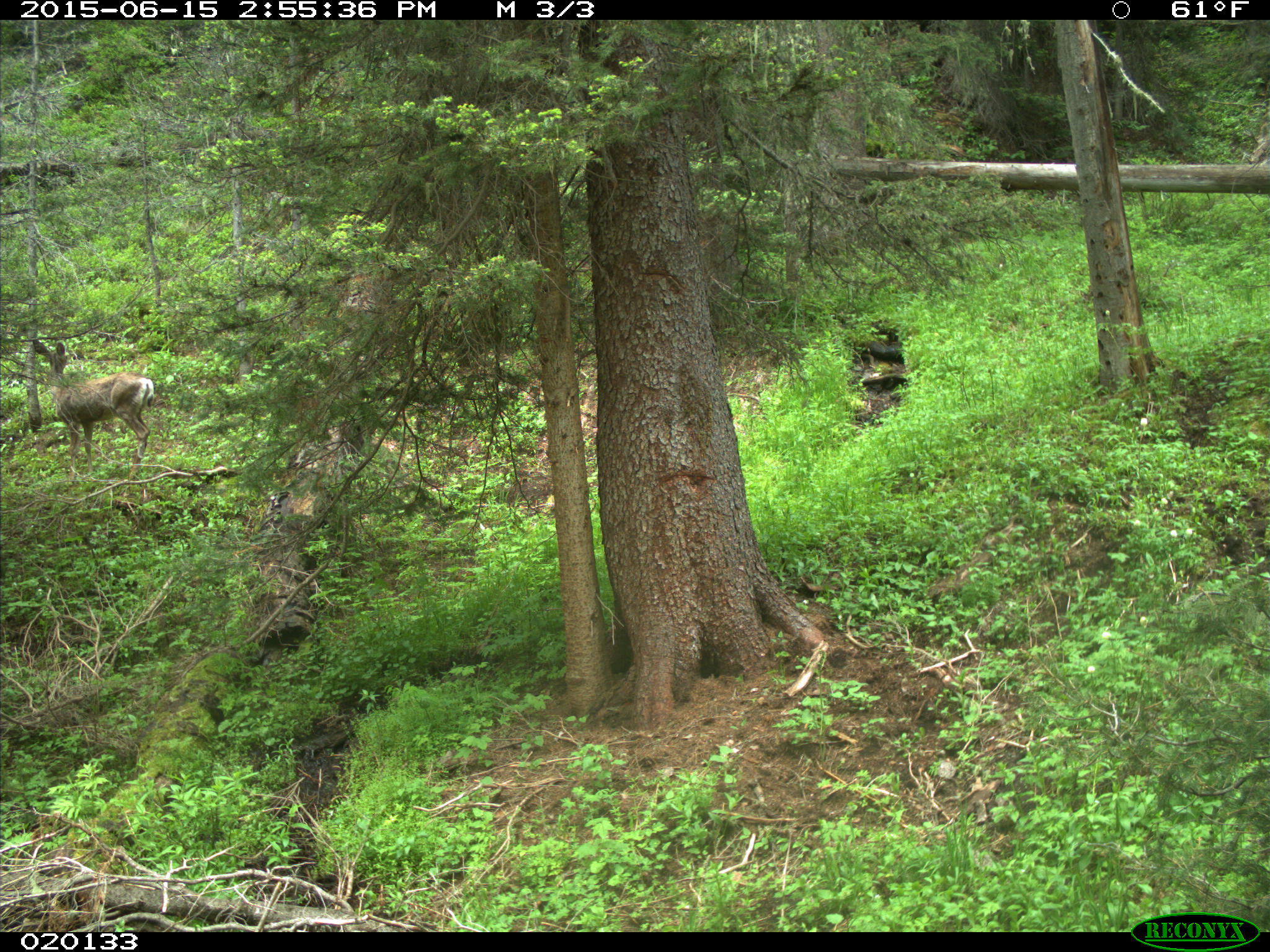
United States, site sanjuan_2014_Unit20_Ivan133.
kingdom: Animalia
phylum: Chordata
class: Mammalia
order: Artiodactyla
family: Cervidae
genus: Odocoileus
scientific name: Odocoileus hemionus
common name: mule deer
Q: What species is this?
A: Odocoileus hemionus (mule deer).